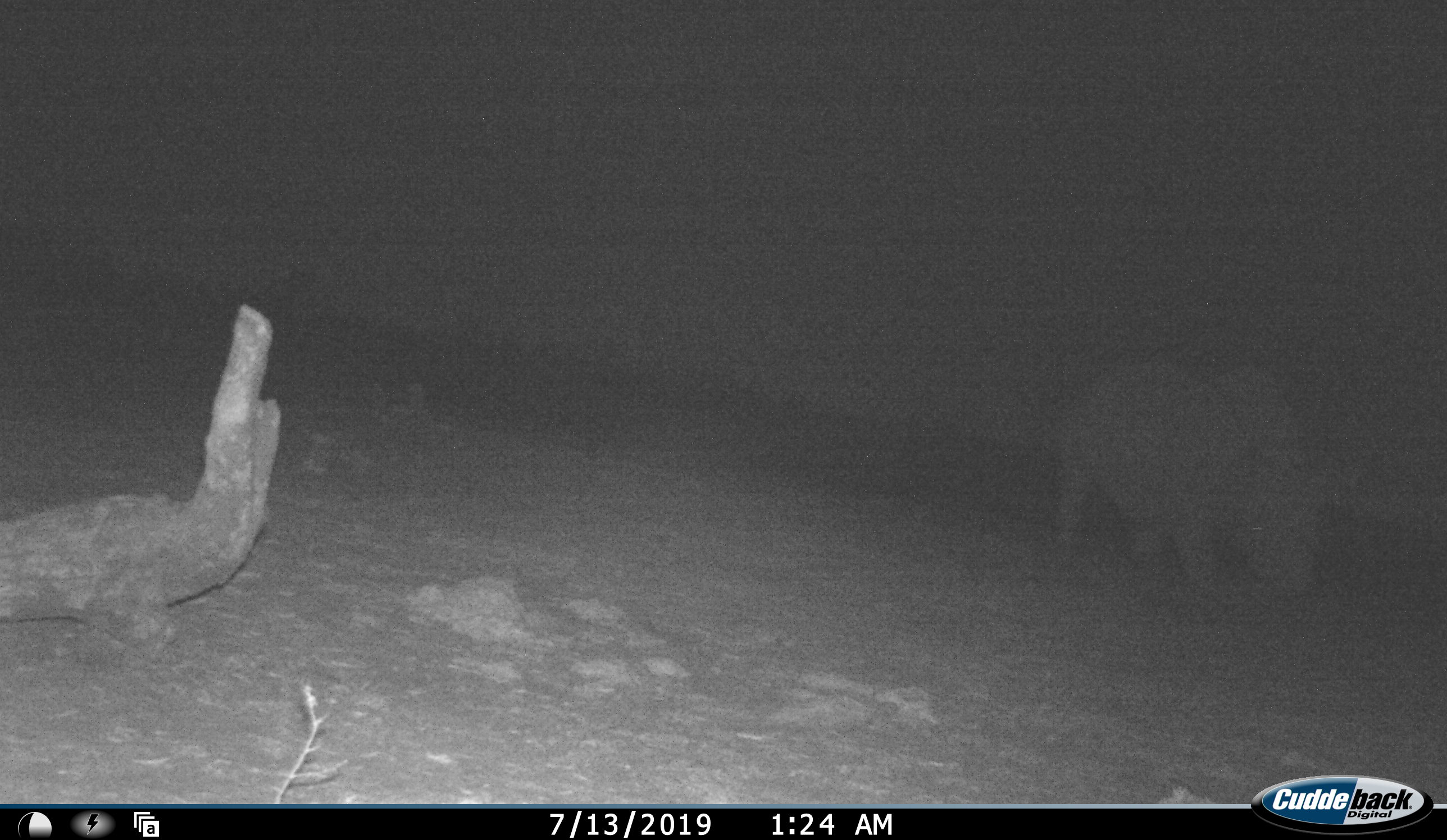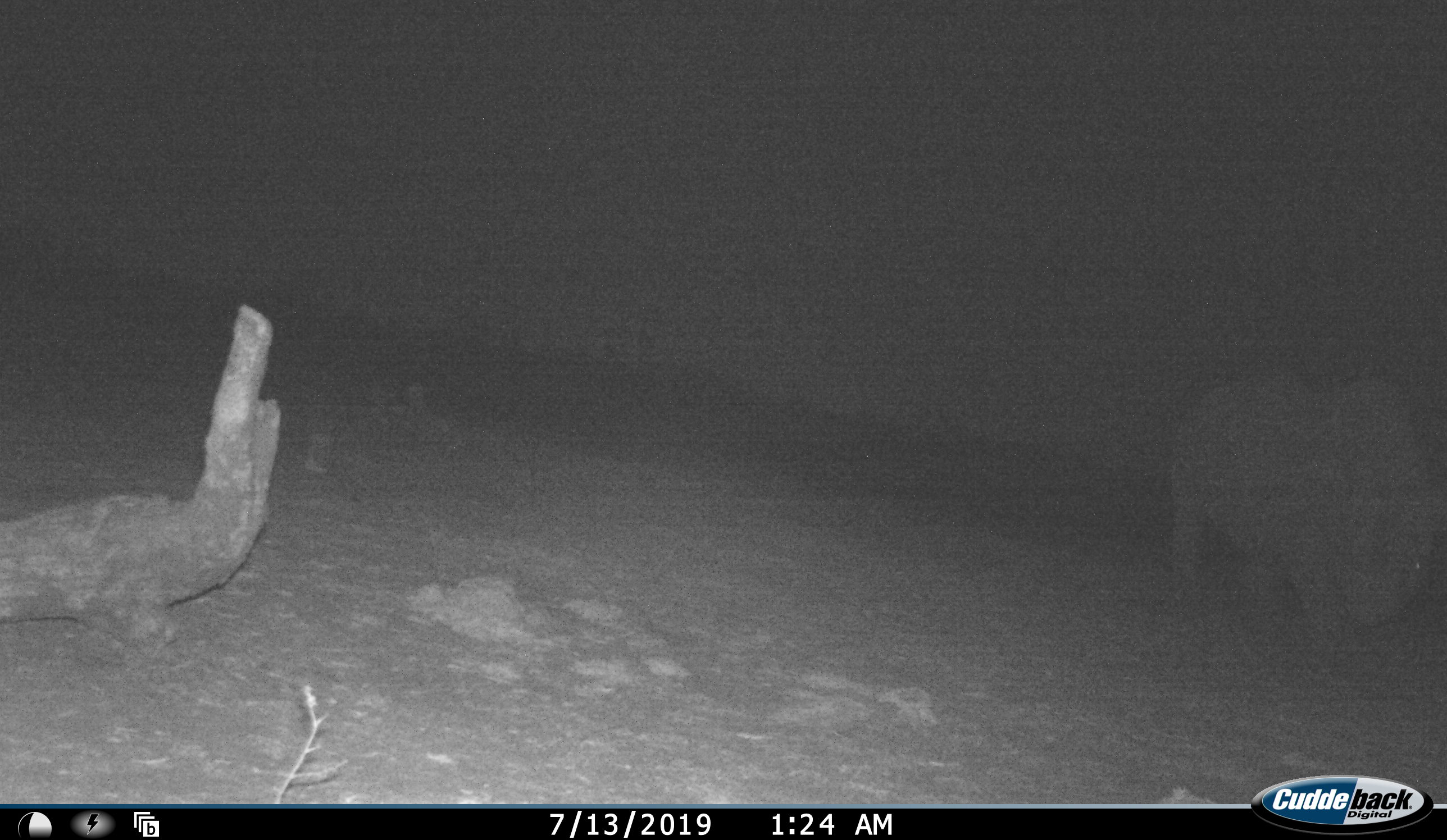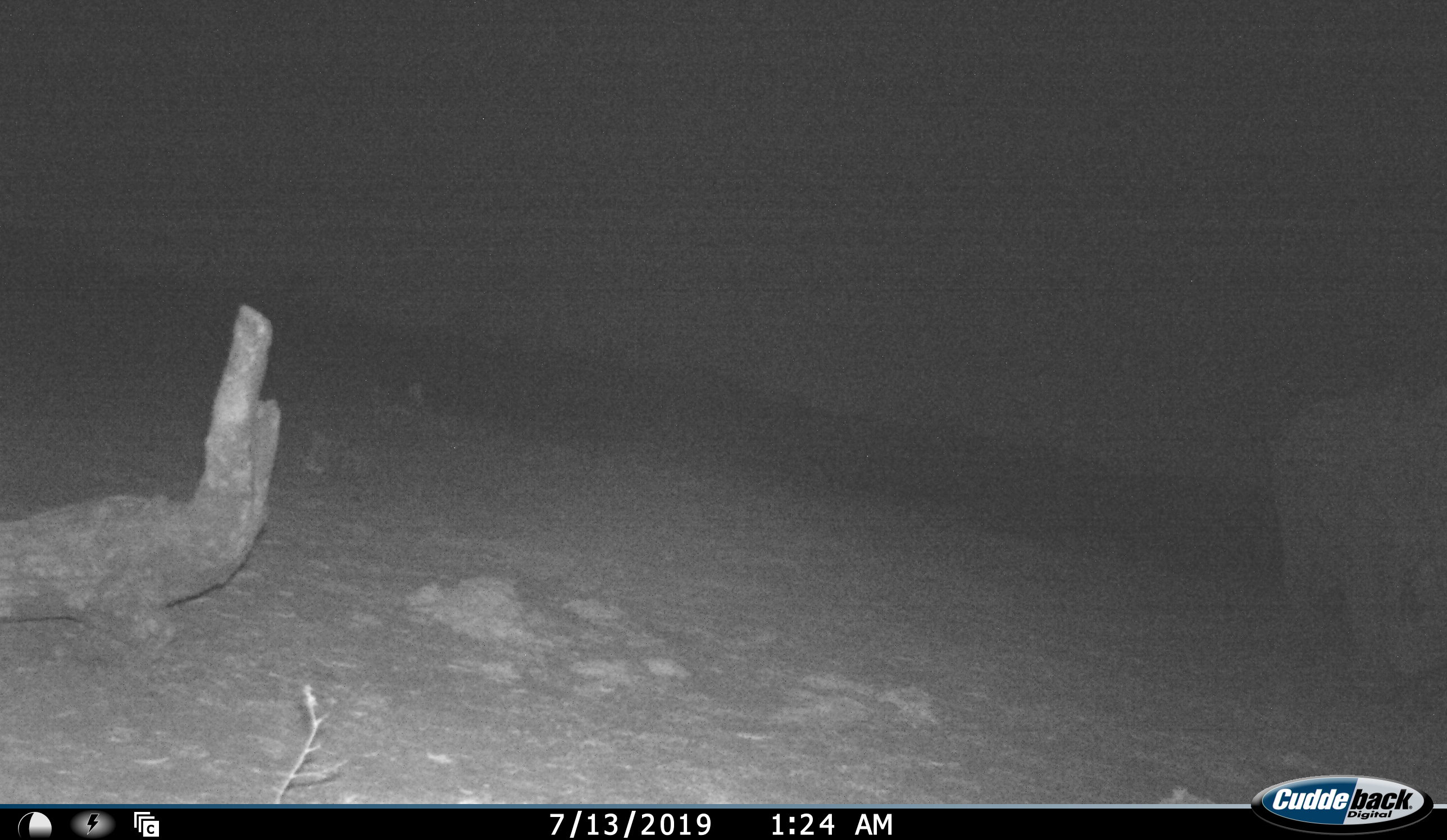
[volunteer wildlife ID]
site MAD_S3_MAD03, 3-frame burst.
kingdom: Animalia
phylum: Chordata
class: Mammalia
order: Perissodactyla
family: Rhinocerotidae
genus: Diceros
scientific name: Diceros bicornis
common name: black rhinoceros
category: rhinocerosblack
Rhinocerosblack (black rhinoceros) (Diceros bicornis), count 1. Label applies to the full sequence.